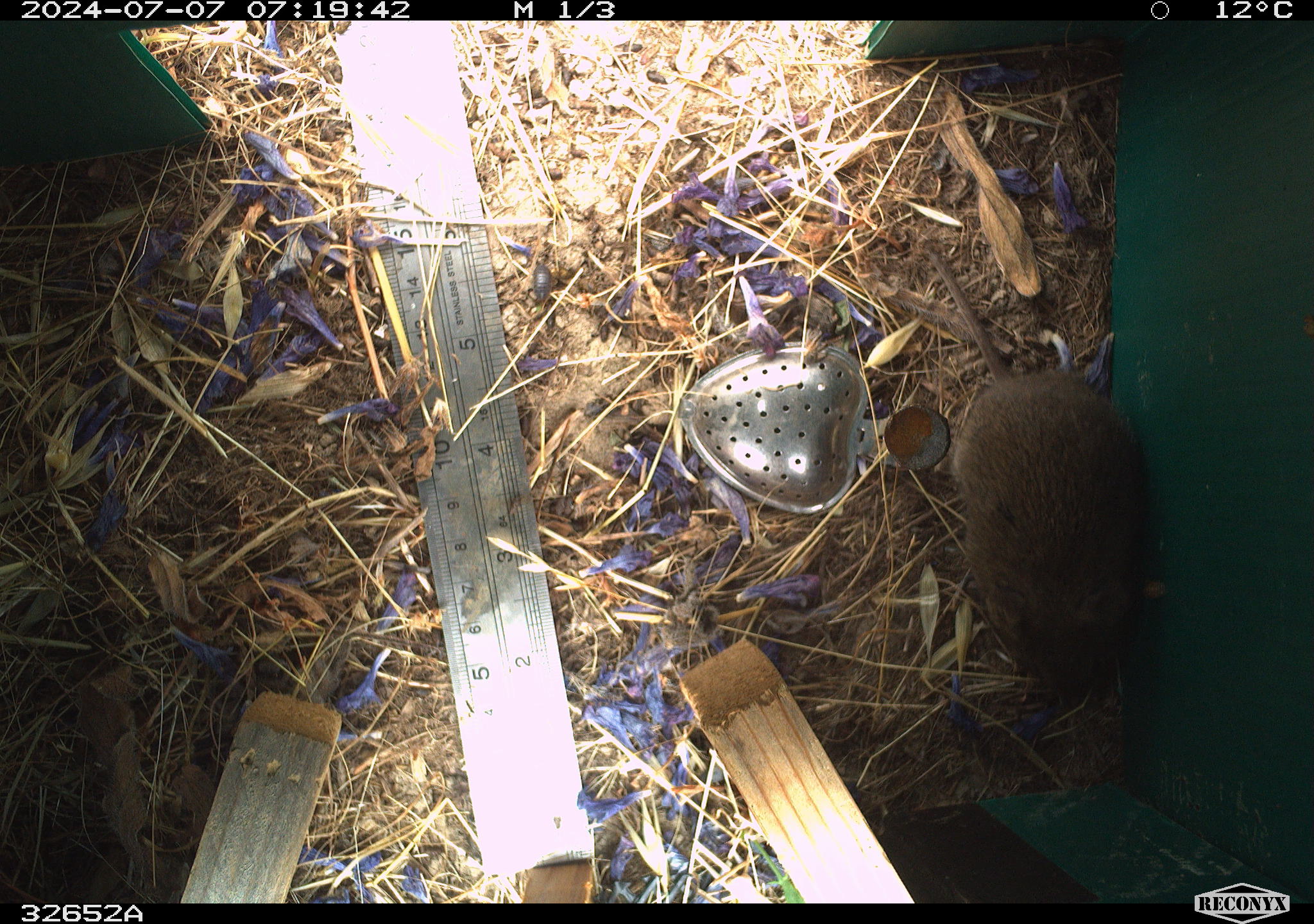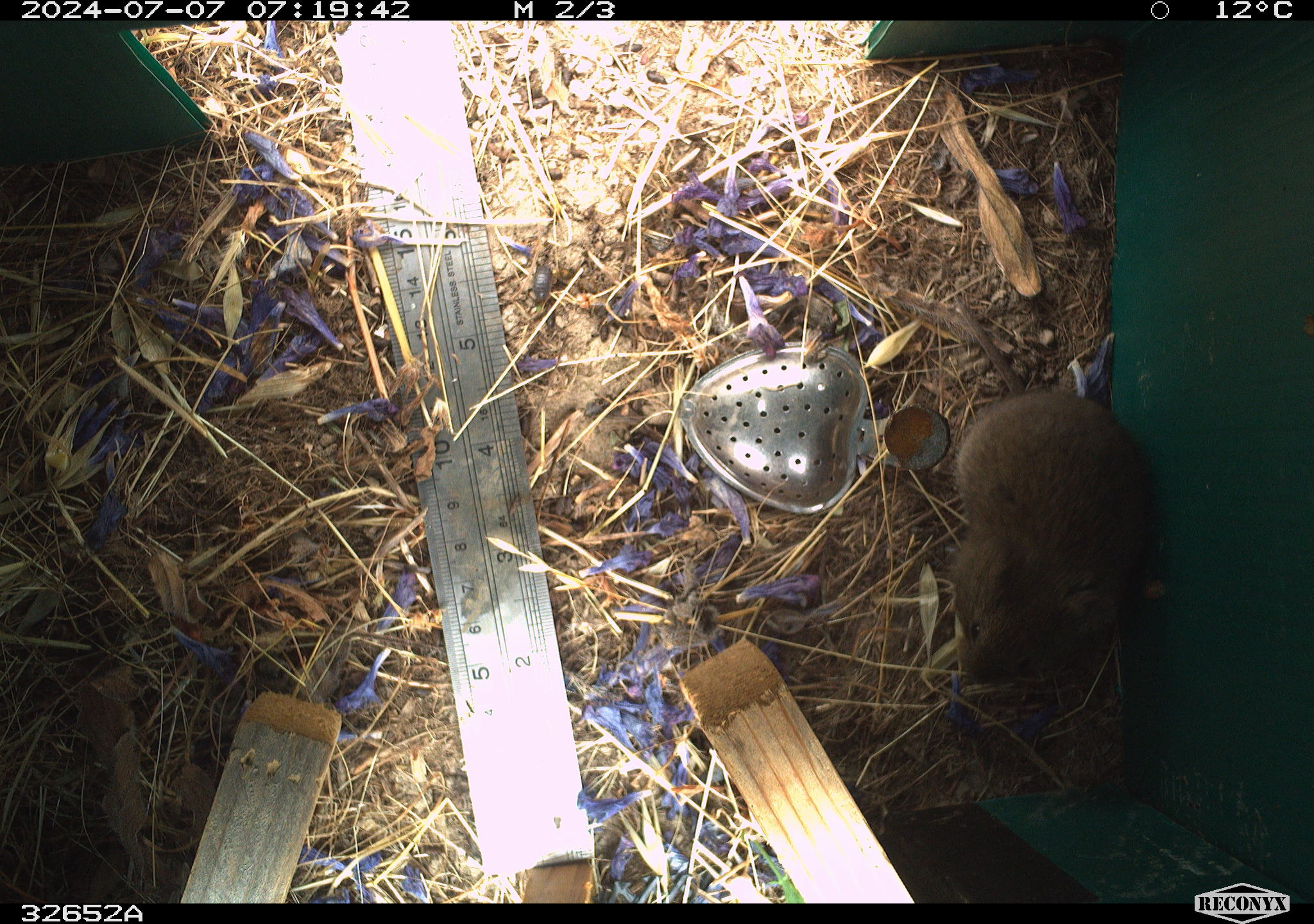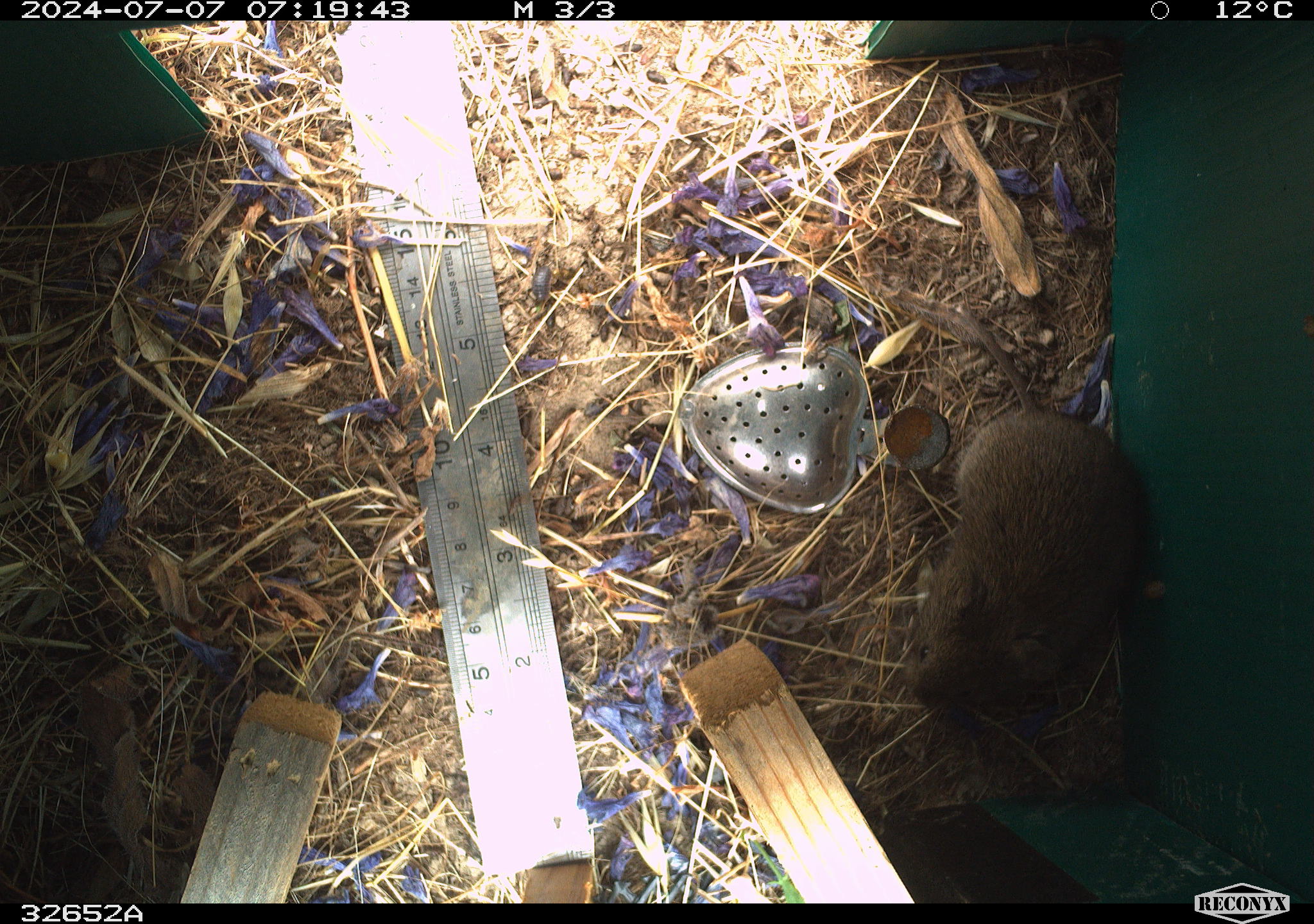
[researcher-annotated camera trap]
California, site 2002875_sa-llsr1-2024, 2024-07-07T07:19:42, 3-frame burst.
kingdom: Animalia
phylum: Chordata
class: Mammalia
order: Rodentia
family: Cricetidae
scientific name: Arvicolinae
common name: voles, lemmings, and muskrats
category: arvicolinae subfamily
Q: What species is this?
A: Arvicolinae subfamily (voles, lemmings, and muskrats) (Arvicolinae).